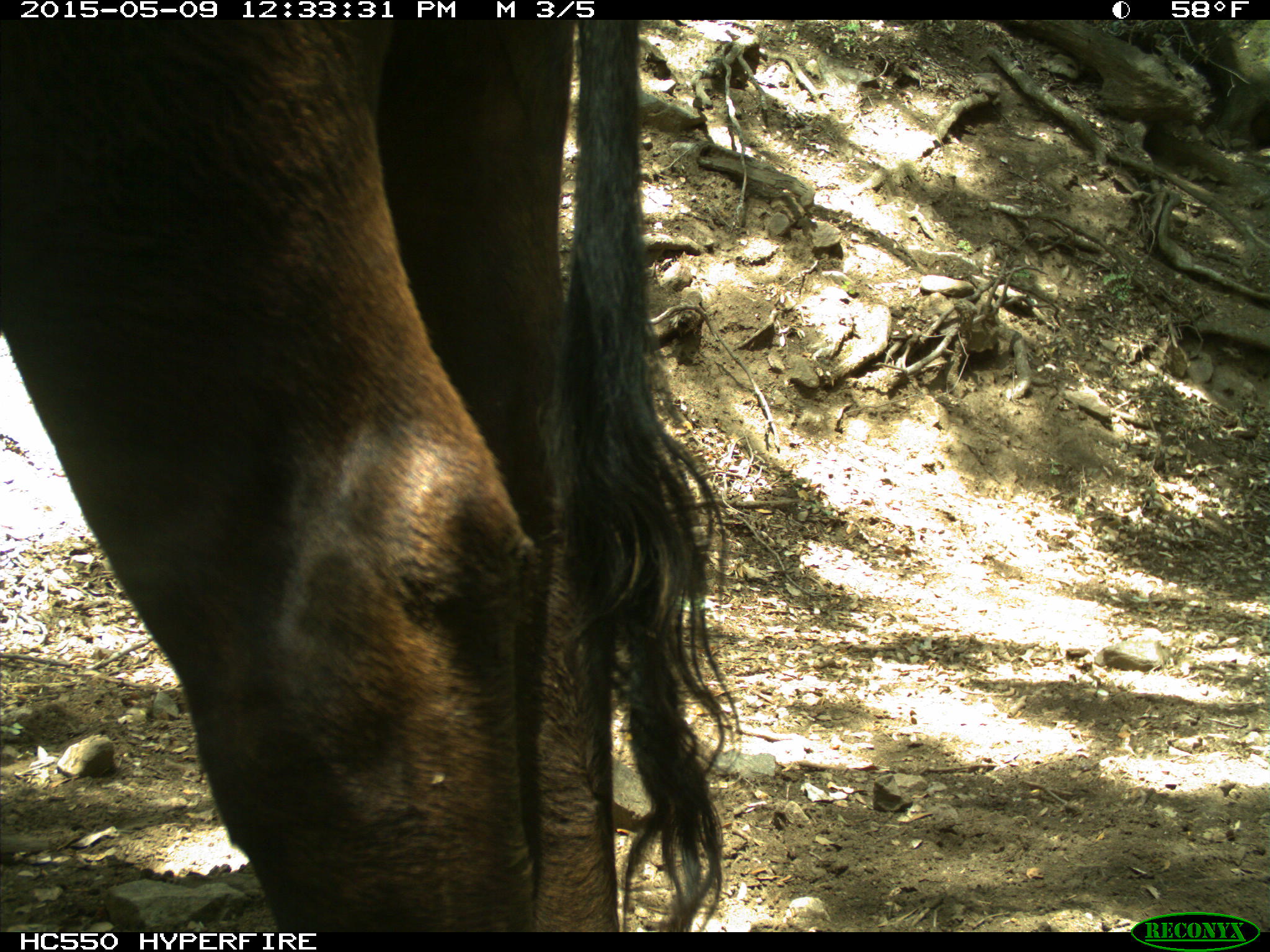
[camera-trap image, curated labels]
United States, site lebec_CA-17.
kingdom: Animalia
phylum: Chordata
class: Mammalia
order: Artiodactyla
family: Bovidae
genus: Bos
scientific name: Bos taurus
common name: domestic cow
Bos taurus (domestic cow).